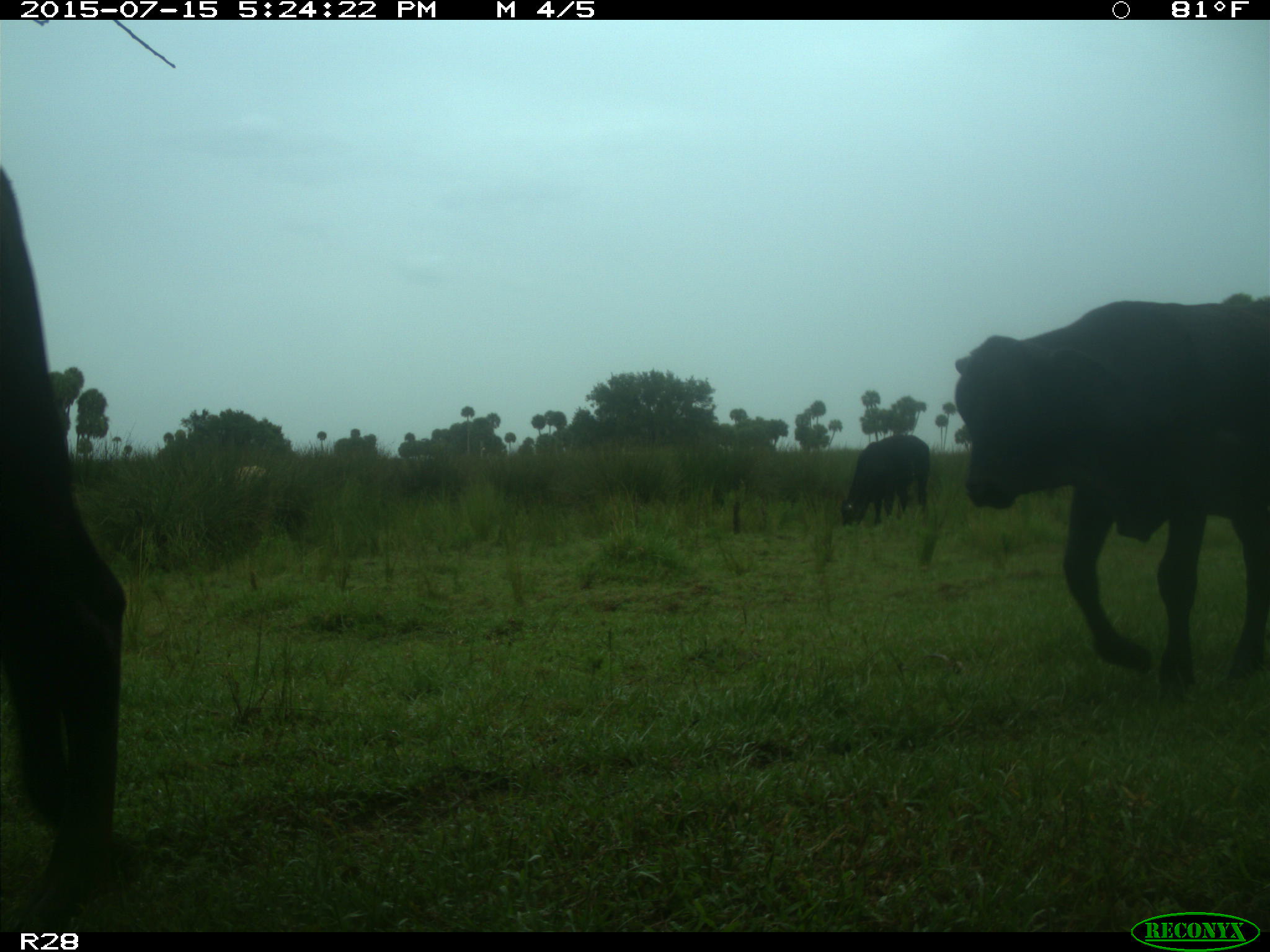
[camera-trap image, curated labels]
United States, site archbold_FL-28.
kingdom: Animalia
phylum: Chordata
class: Mammalia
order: Artiodactyla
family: Bovidae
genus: Bos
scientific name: Bos taurus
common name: domestic cow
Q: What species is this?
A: Bos taurus (domestic cow).